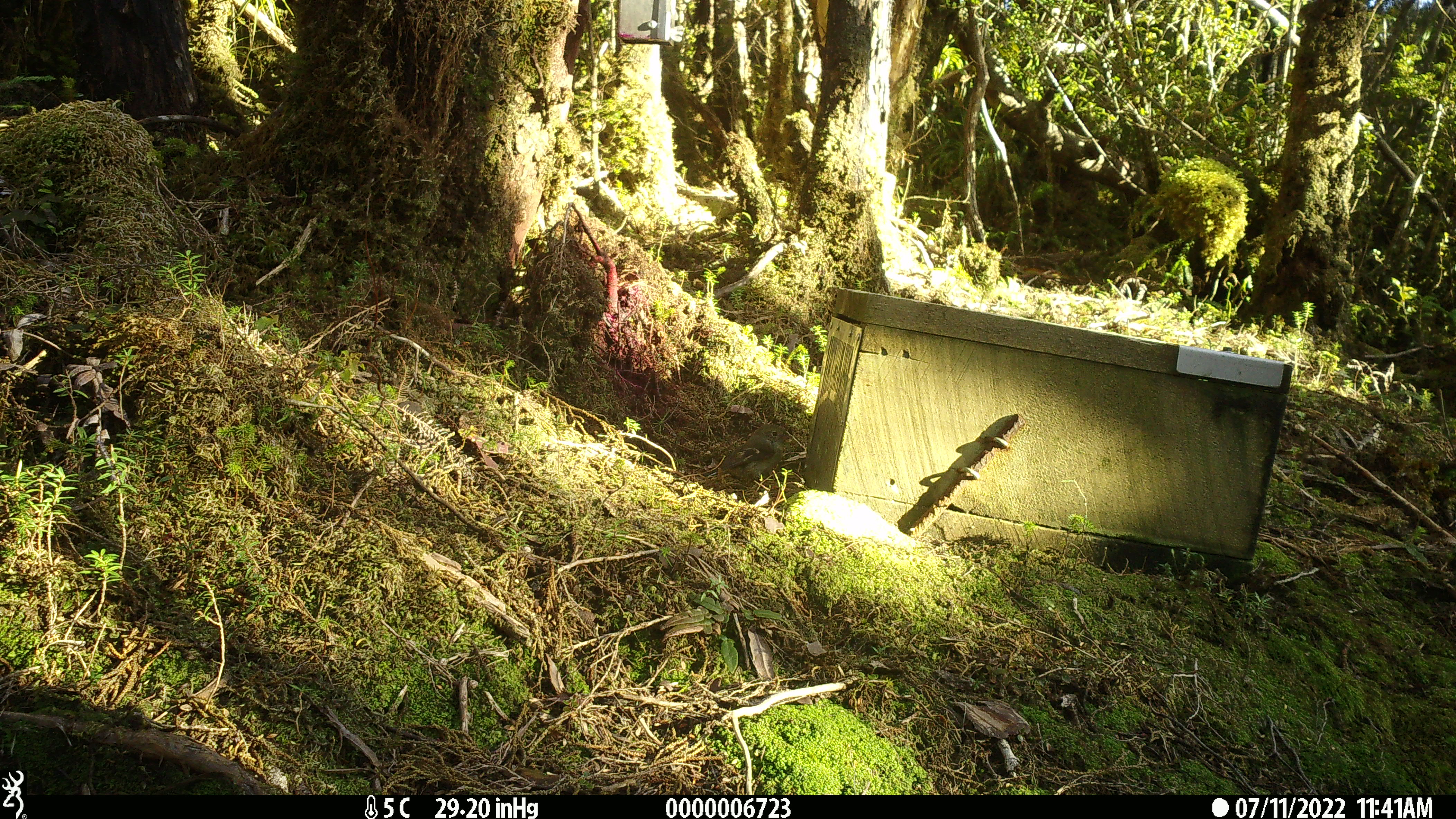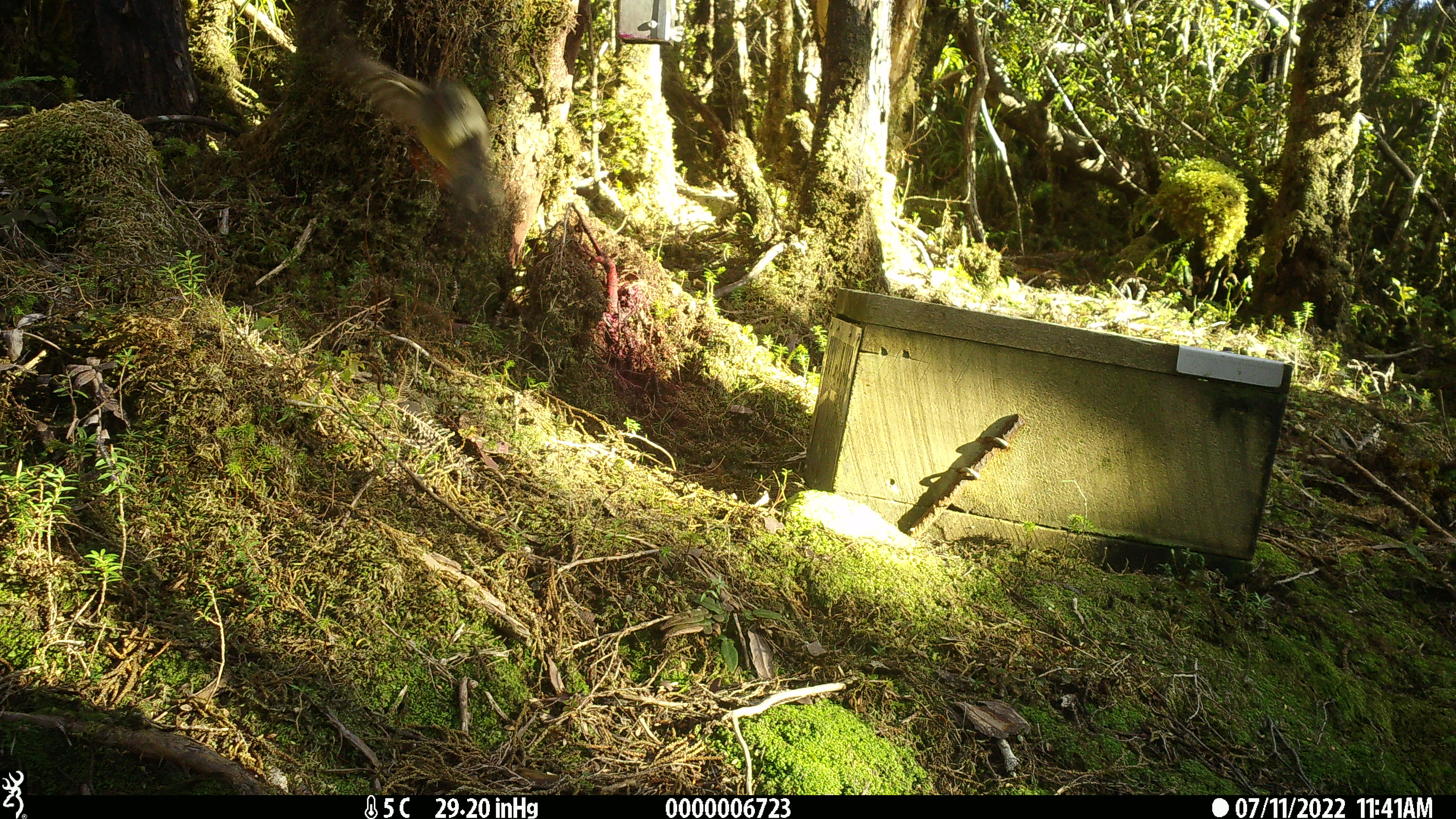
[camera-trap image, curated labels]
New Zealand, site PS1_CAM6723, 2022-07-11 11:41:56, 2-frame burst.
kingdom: Animalia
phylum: Chordata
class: Aves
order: Passeriformes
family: Petroicidae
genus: Petroica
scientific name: Petroica macrocephala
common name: tomtit